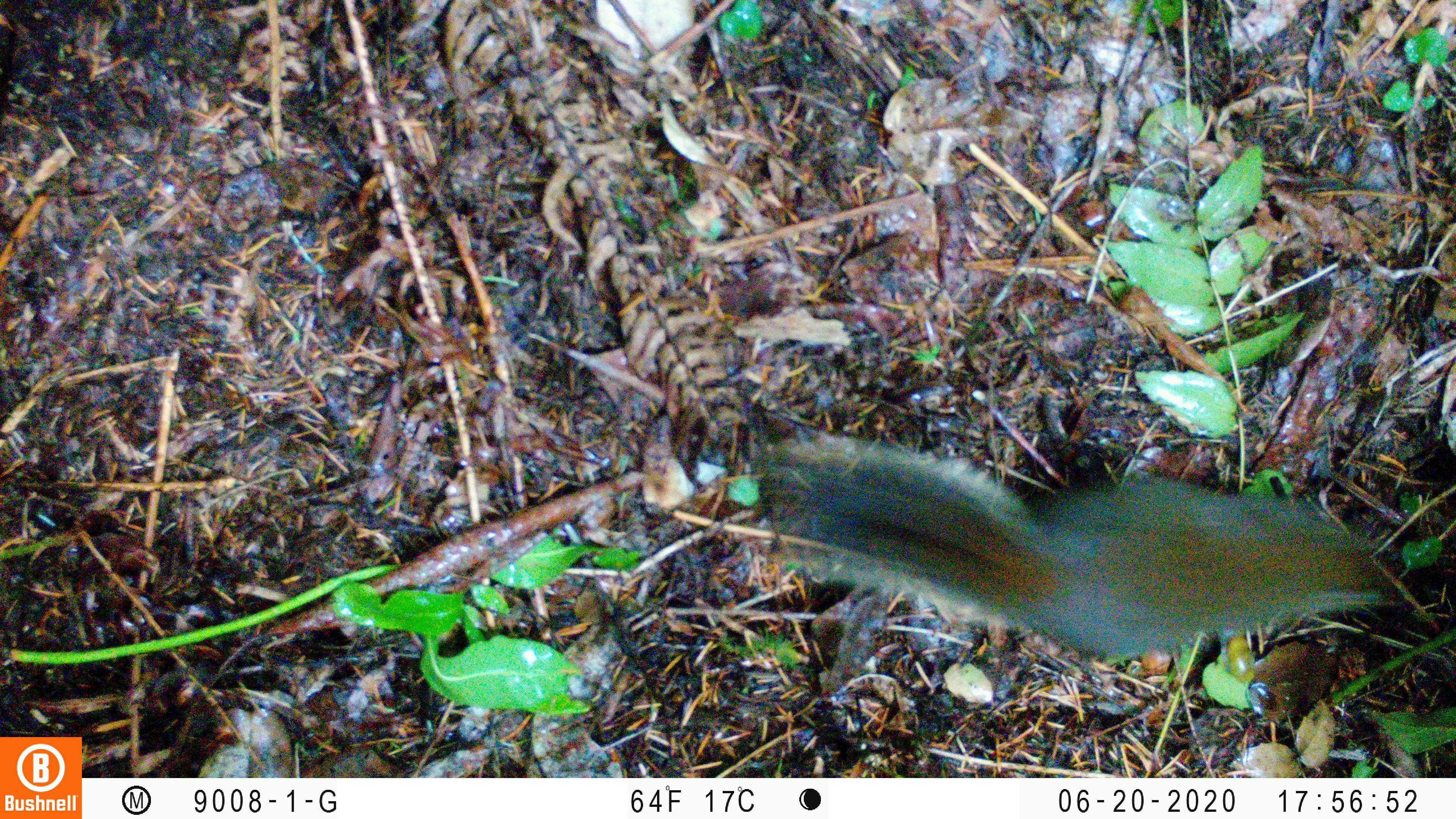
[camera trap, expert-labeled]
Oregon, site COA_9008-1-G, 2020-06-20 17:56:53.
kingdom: Animalia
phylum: Chordata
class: Mammalia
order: Rodentia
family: Sciuridae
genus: Tamiasciurus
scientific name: Tamiasciurus douglasii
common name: douglas squirrel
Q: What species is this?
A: Douglas squirrel (Tamiasciurus douglasii).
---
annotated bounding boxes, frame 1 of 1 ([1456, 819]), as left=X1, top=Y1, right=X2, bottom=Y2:
douglas squirrel: left=770, top=444, right=1398, bottom=668